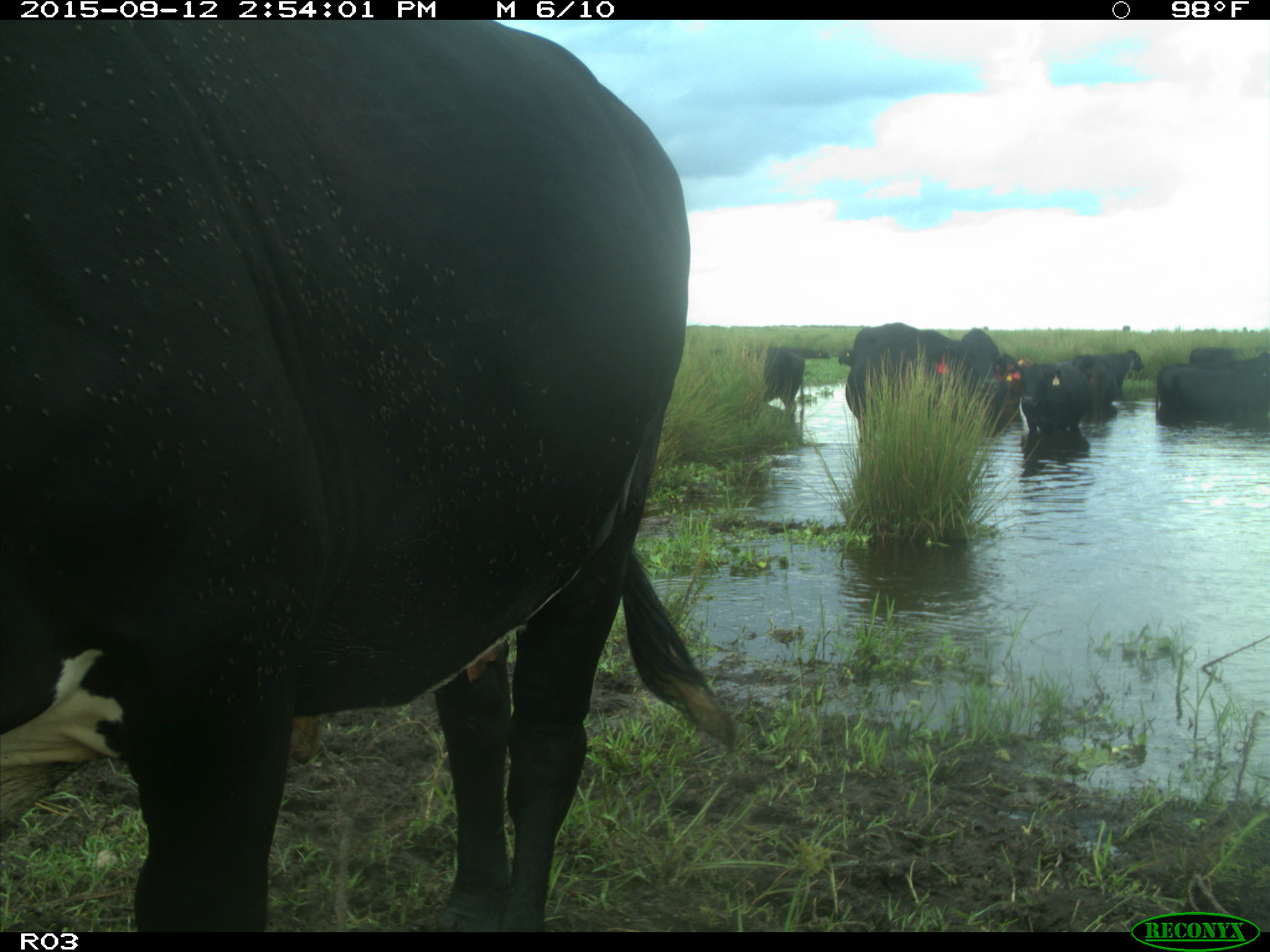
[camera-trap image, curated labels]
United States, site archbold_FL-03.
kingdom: Animalia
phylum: Chordata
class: Mammalia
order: Artiodactyla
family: Bovidae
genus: Bos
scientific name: Bos taurus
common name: domestic cow